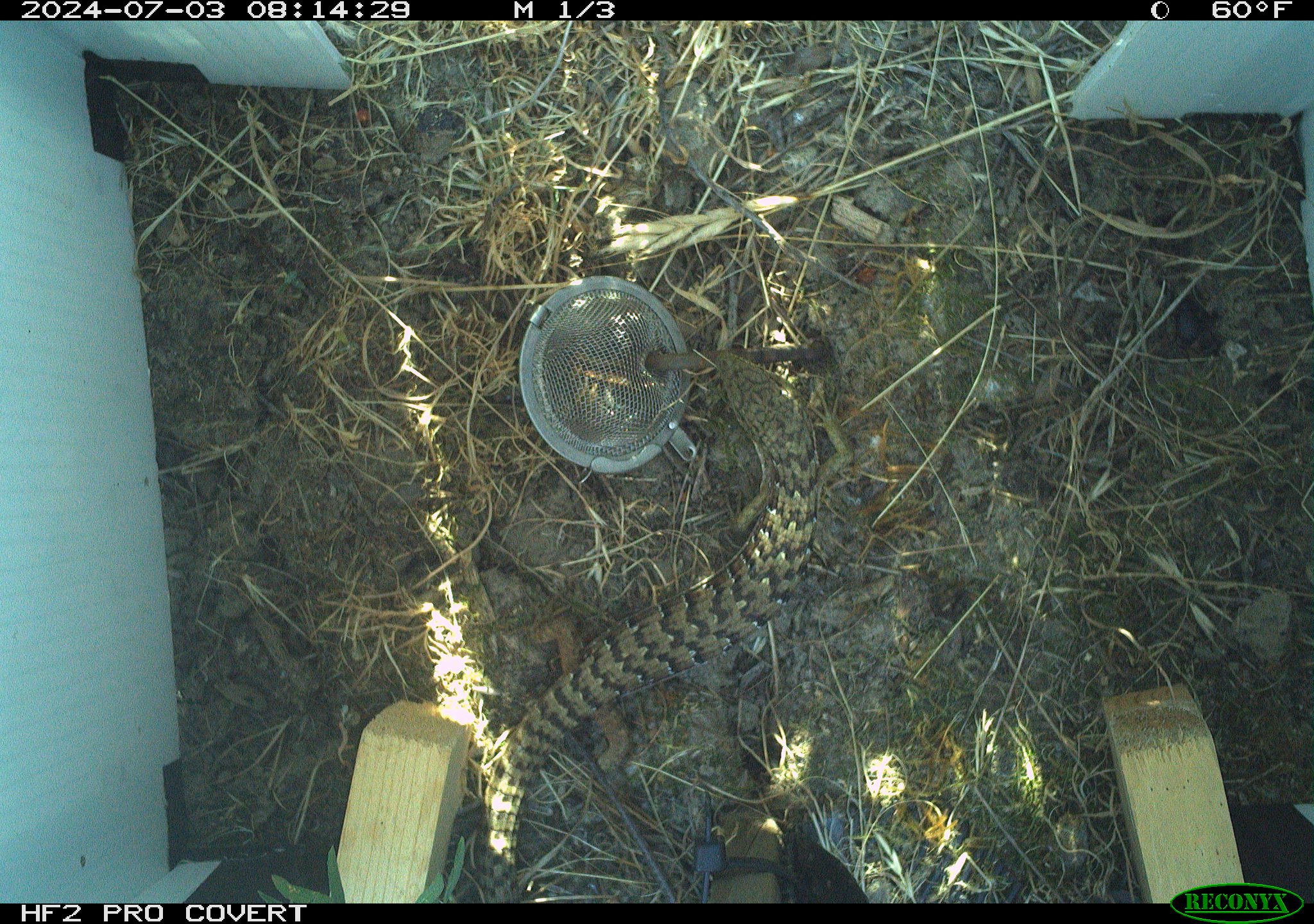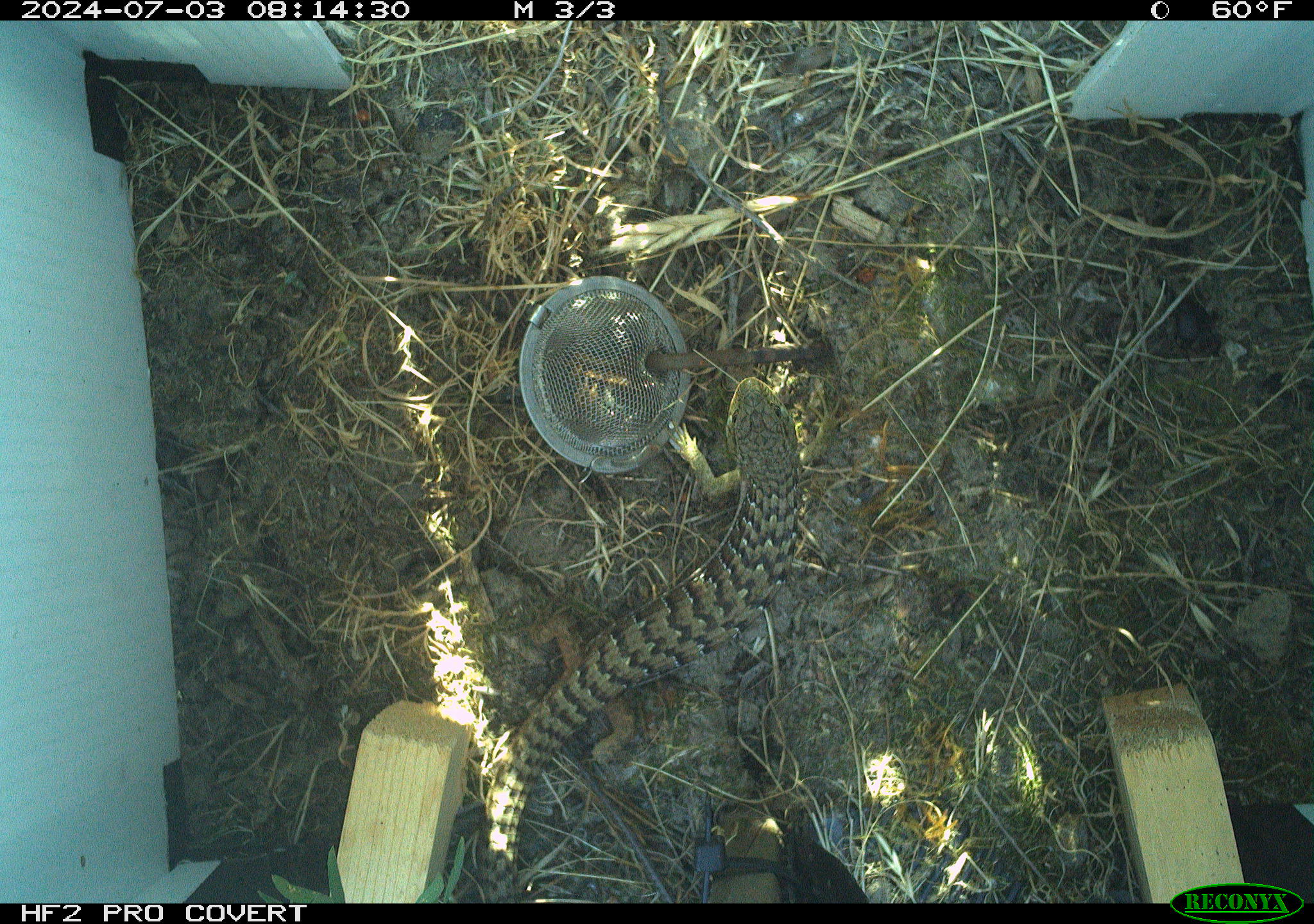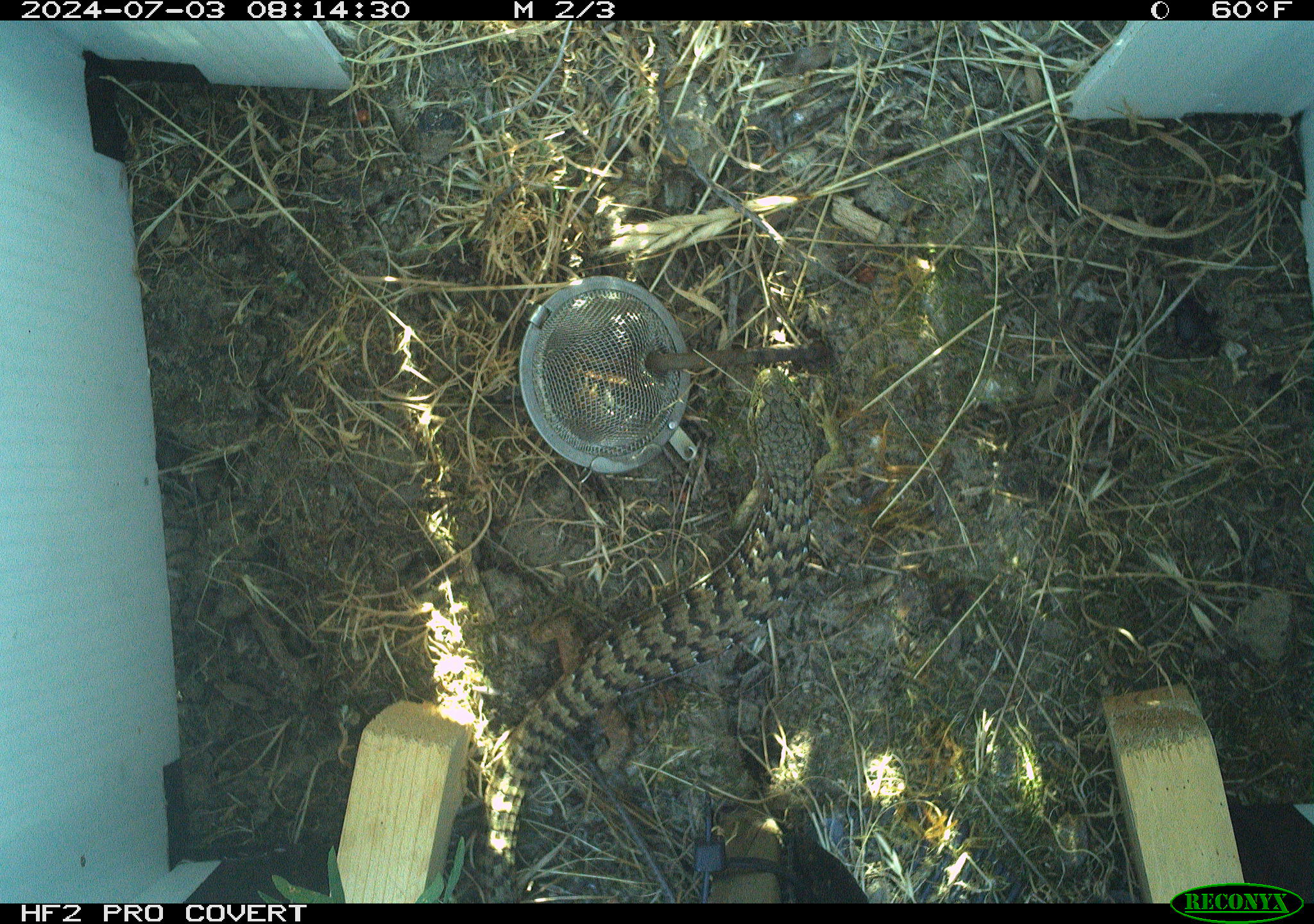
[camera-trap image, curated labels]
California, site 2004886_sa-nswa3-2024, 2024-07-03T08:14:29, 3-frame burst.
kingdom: Animalia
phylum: Chordata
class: Reptilia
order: Squamata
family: Anguidae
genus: Elgaria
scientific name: Elgaria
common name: alligator lizards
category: elgaria species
Elgaria species (alligator lizards) (Elgaria).